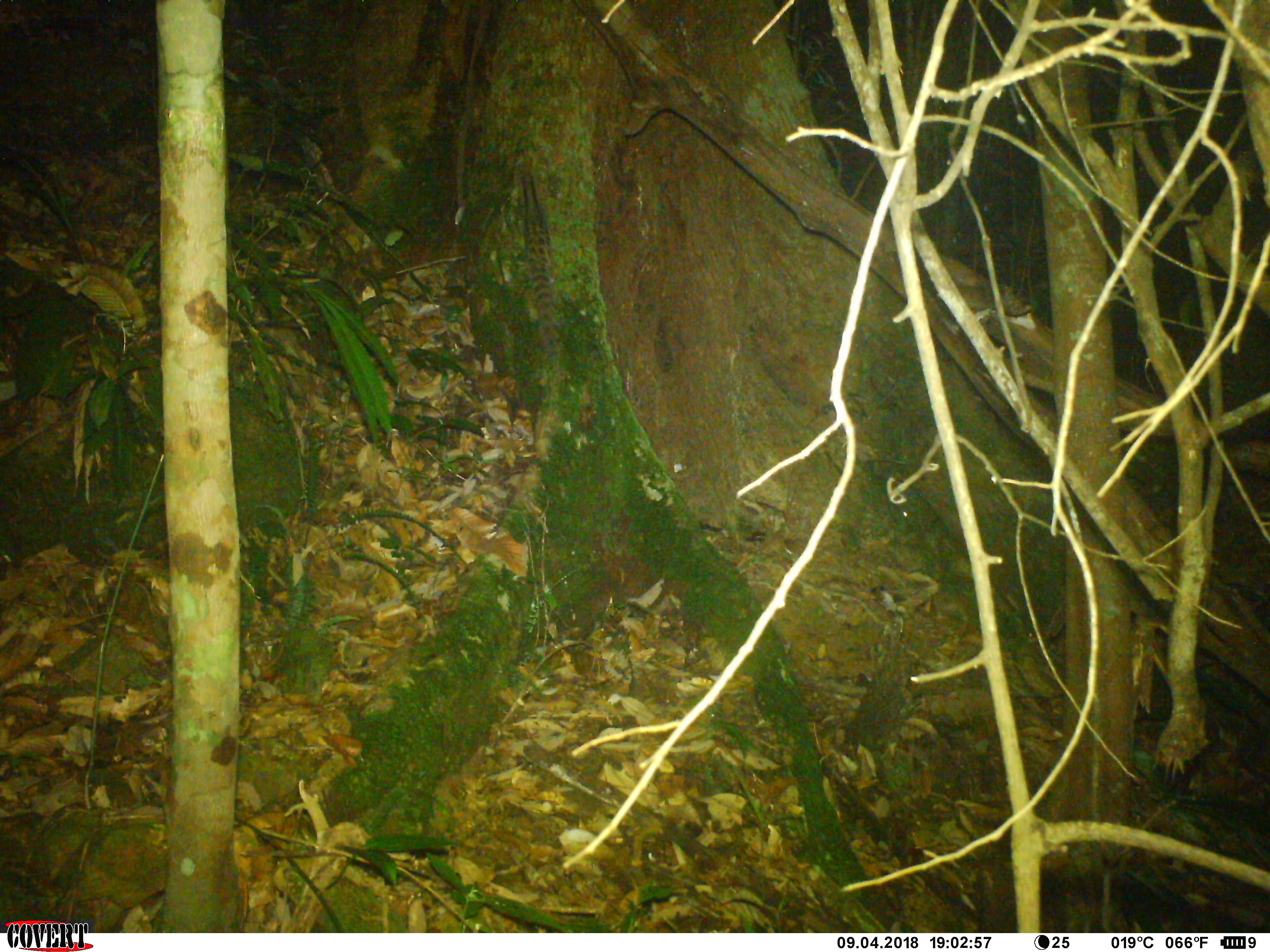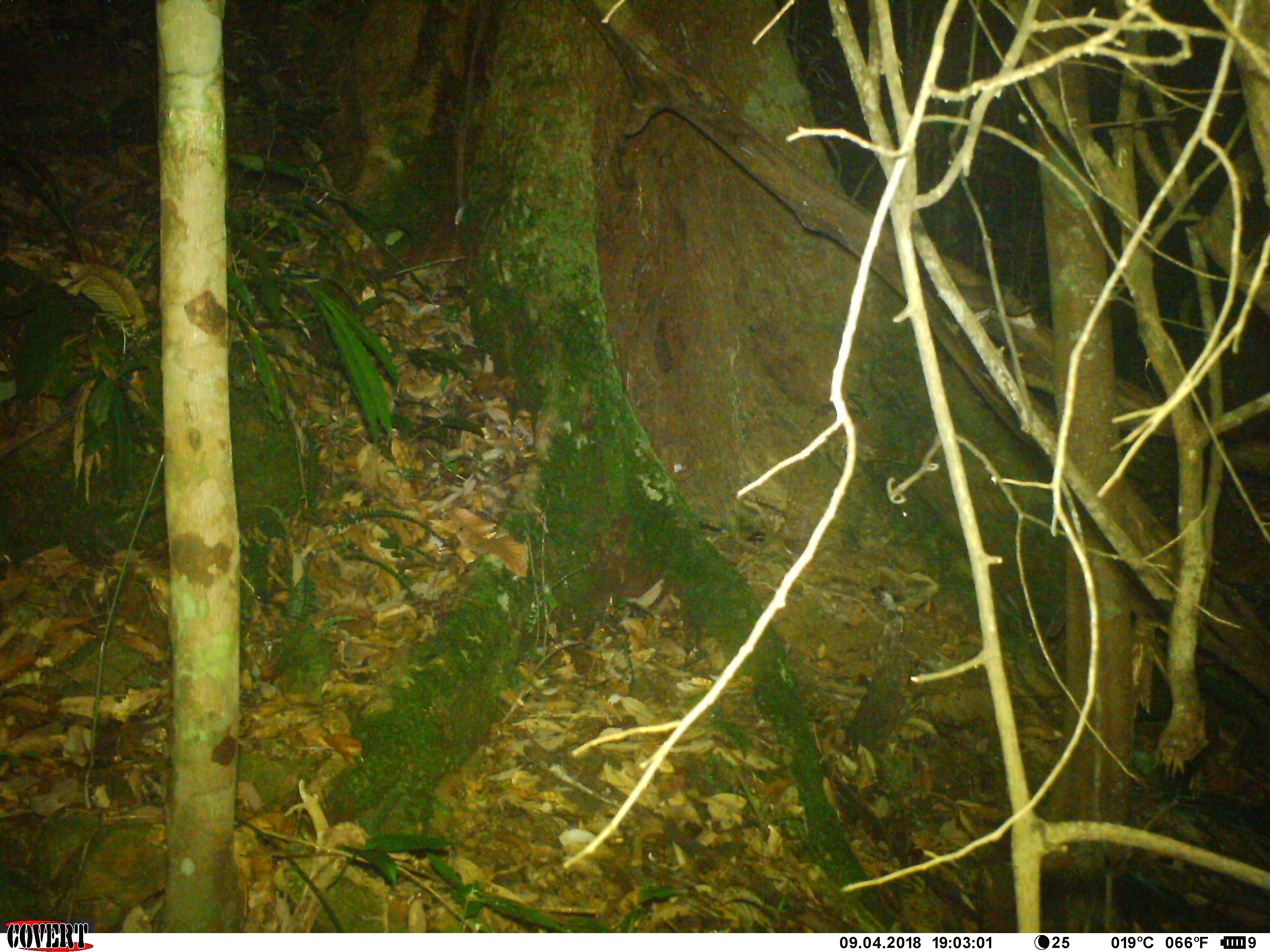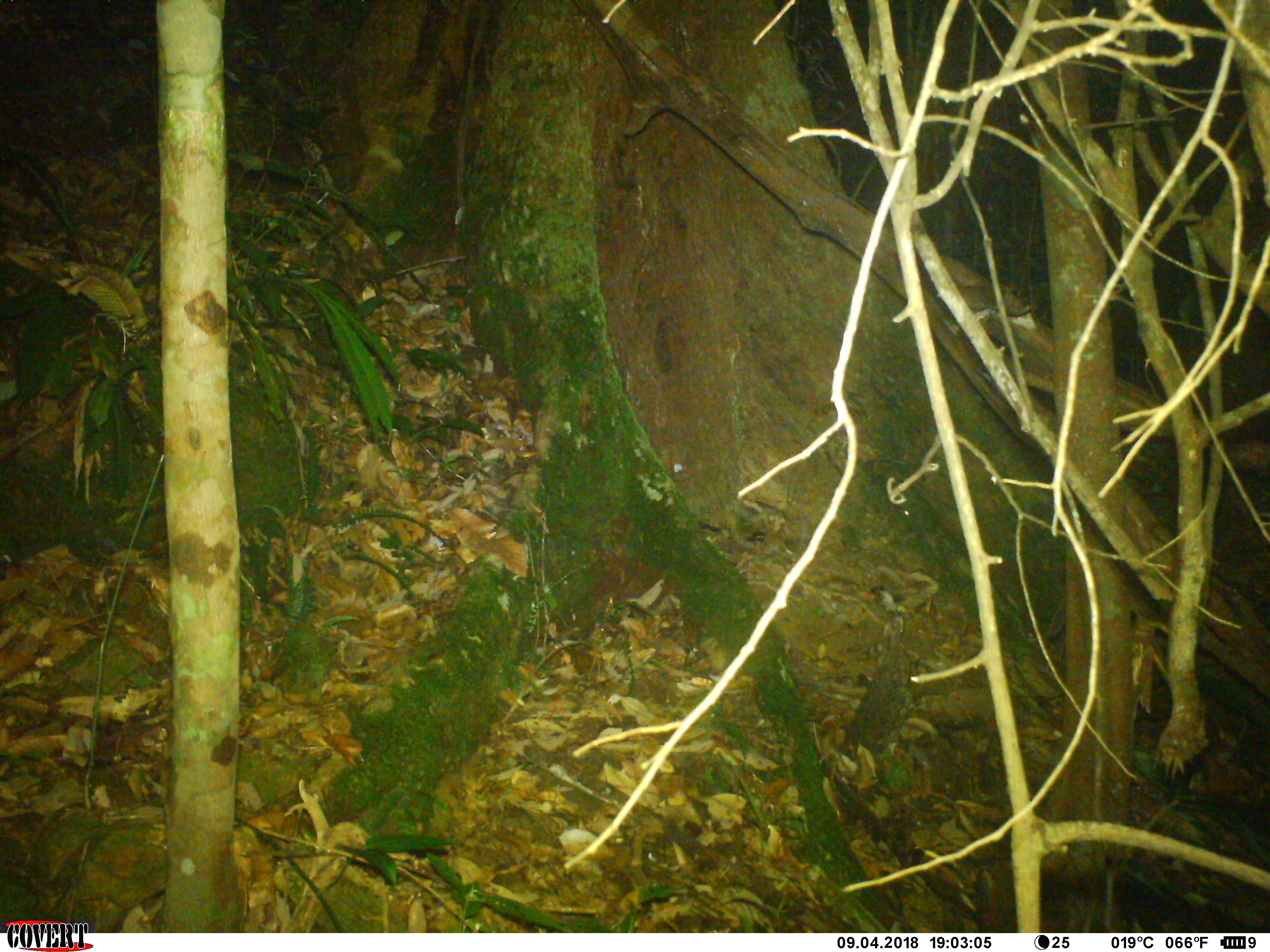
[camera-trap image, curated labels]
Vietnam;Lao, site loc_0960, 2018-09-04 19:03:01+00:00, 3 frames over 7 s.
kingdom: Animalia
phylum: Chordata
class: Mammalia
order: Carnivora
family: Prionodontidae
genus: Prionodon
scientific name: Prionodon pardicolor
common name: spotted linsang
Spotted linsang (Prionodon pardicolor). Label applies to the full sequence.